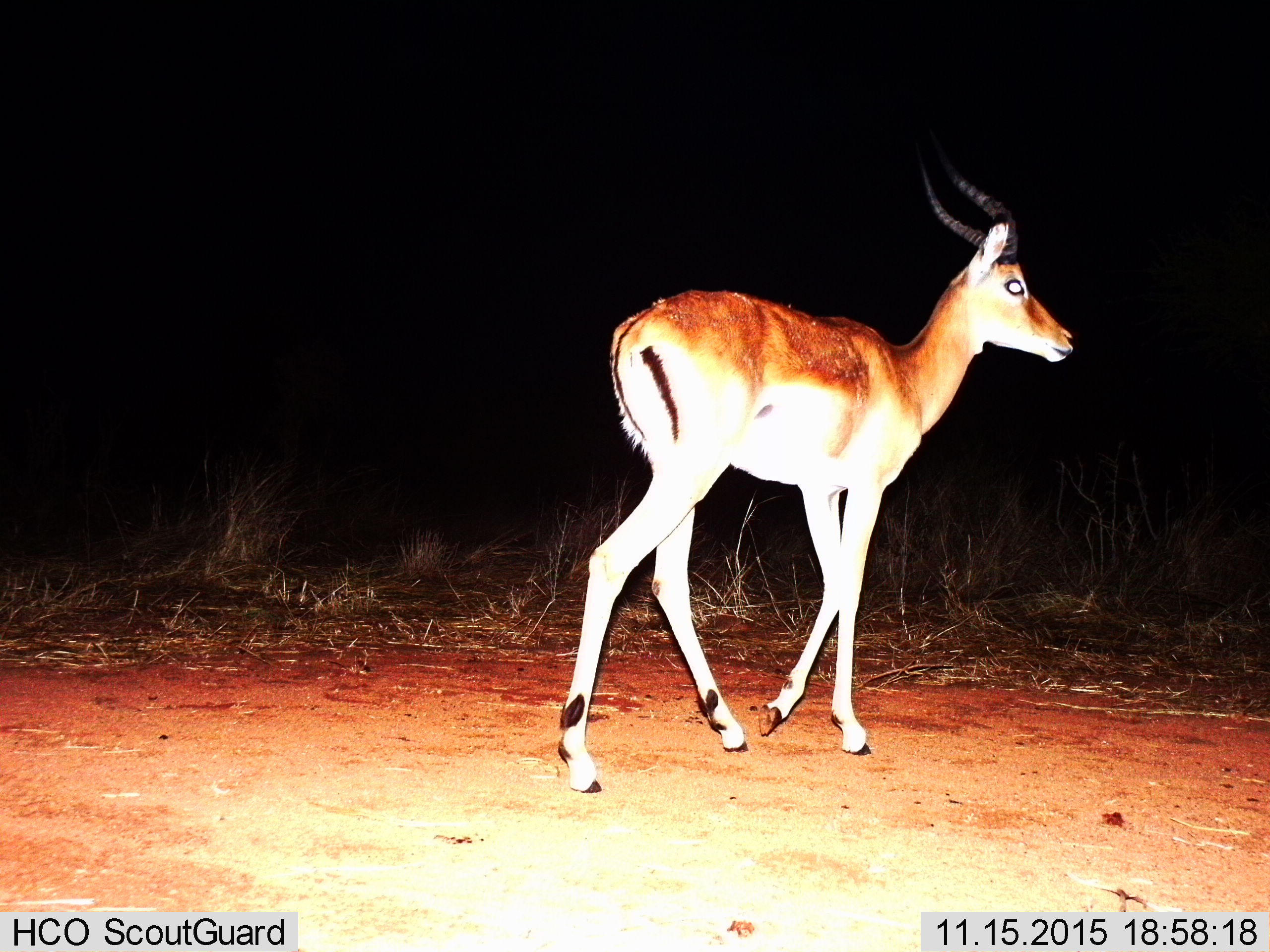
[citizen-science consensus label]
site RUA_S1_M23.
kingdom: Animalia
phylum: Chordata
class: Mammalia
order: Artiodactyla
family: Bovidae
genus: Aepyceros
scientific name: Aepyceros melampus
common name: impala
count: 1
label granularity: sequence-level